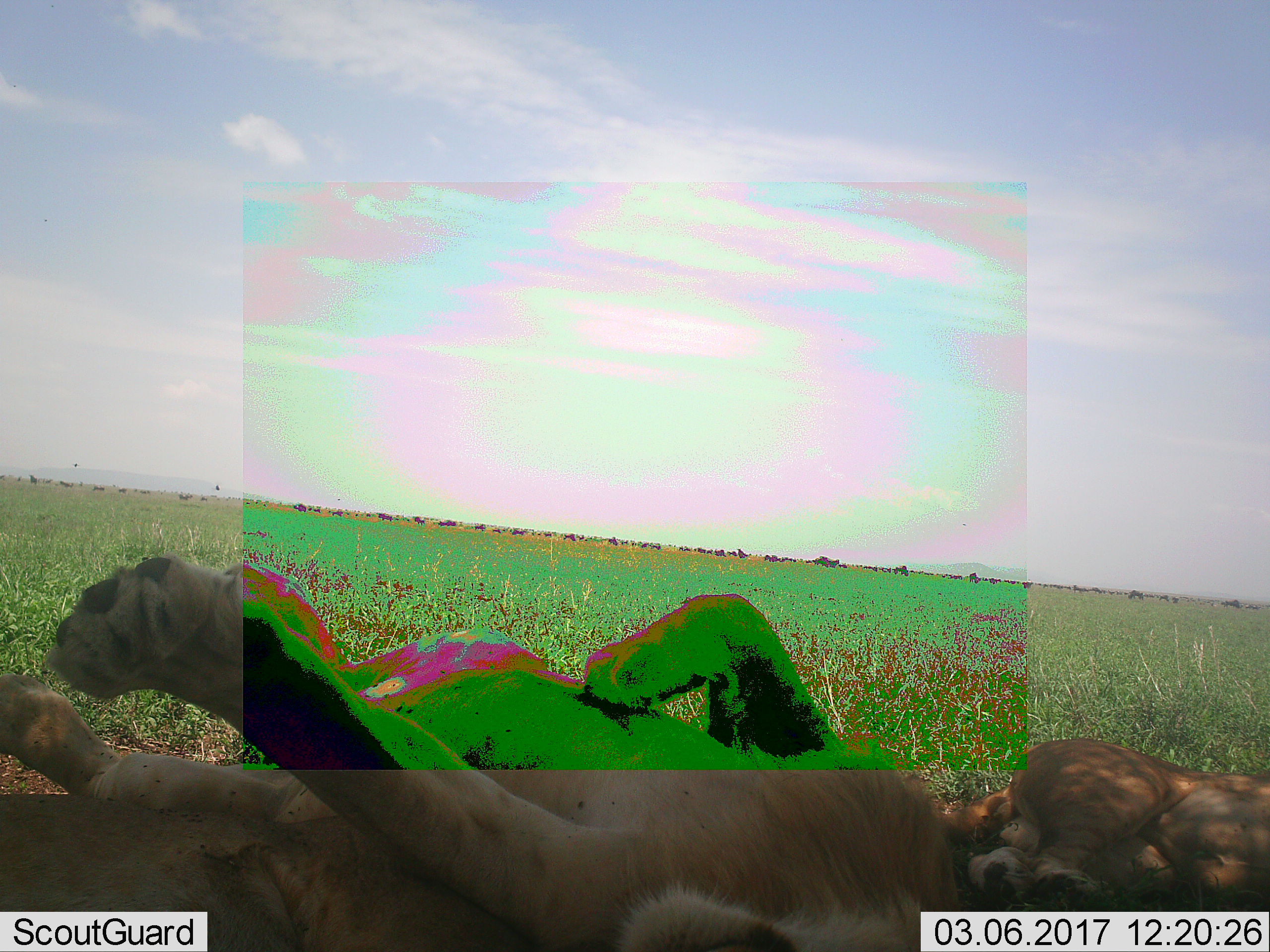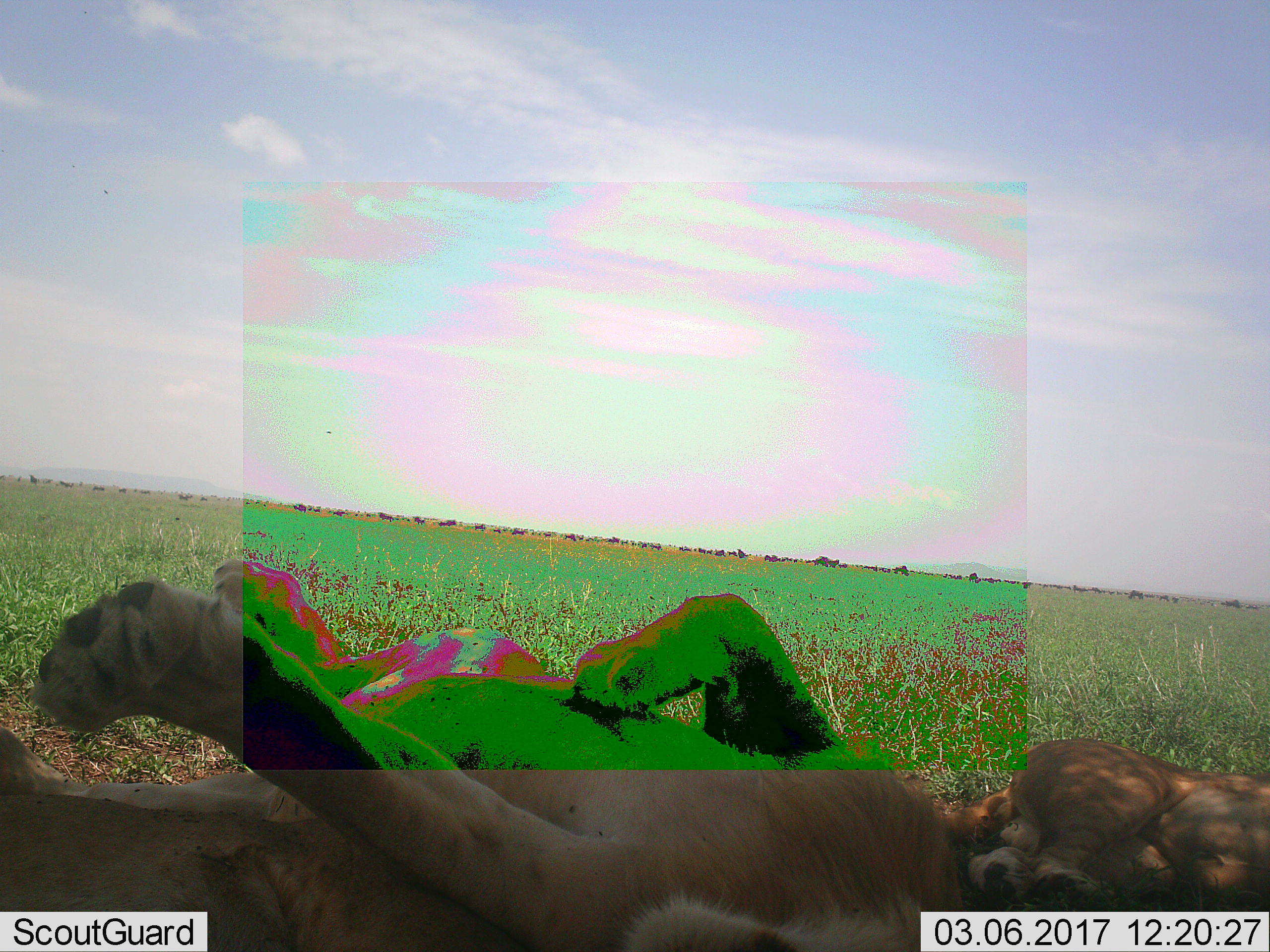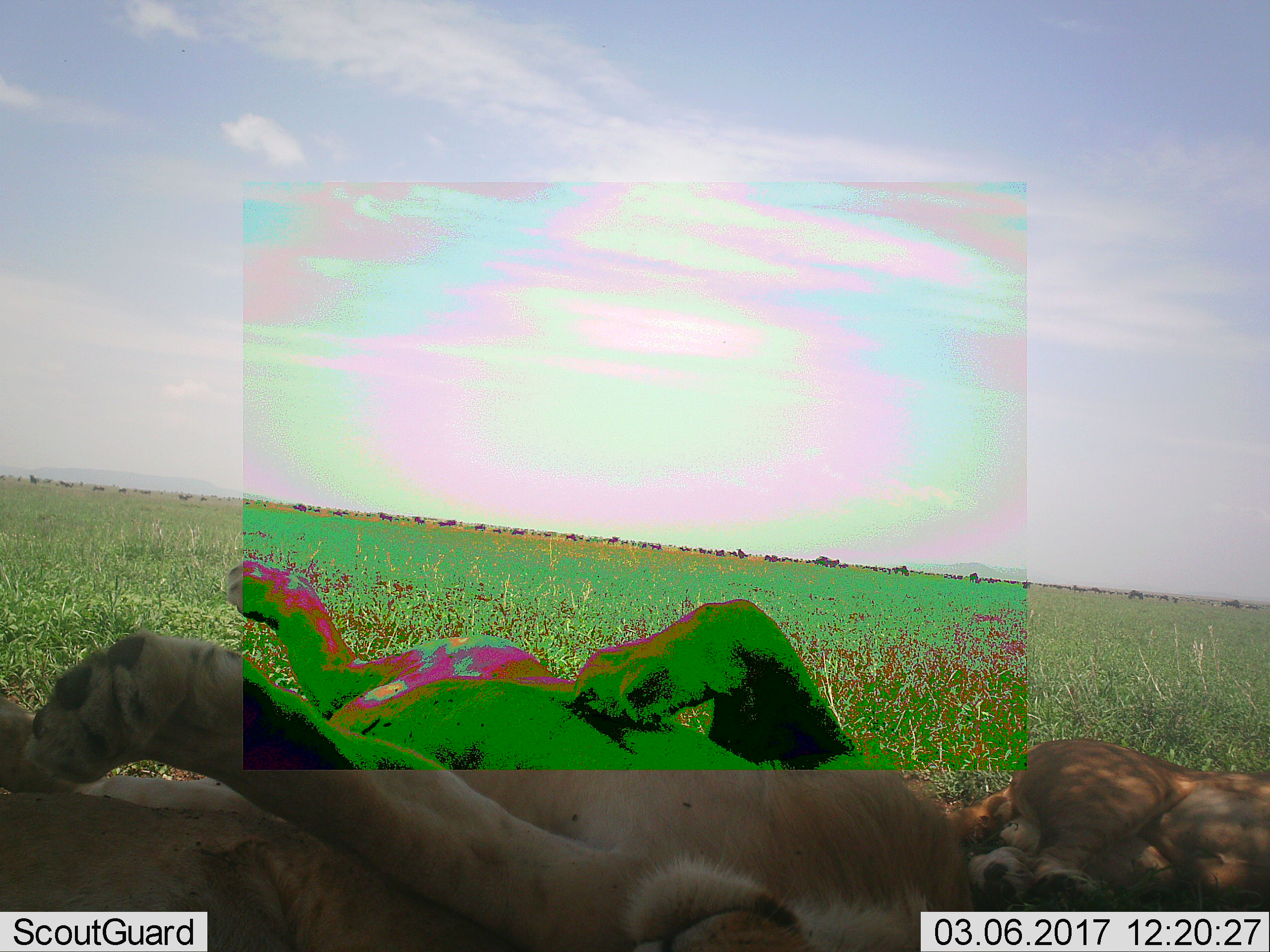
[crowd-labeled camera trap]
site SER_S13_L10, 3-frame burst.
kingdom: Animalia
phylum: Chordata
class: Mammalia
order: Carnivora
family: Felidae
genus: Panthera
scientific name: Panthera leo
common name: lion female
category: lionfemale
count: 2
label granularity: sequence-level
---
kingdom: Animalia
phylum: Chordata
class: Mammalia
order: Artiodactyla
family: Bovidae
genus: Connochaetes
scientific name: Connochaetes taurinus taurinus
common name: blue wildebeest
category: wildebeestblue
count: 11-50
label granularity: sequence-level